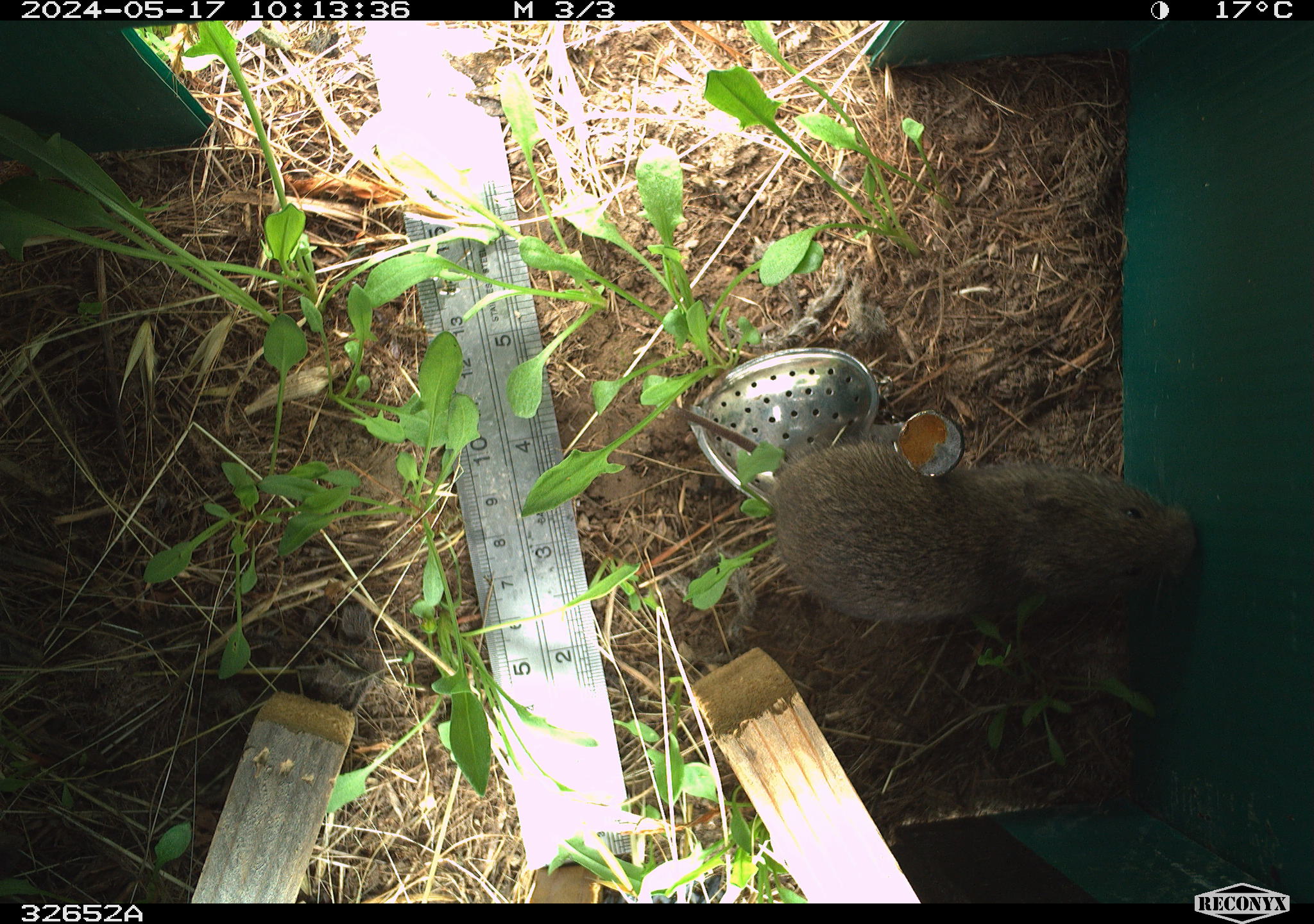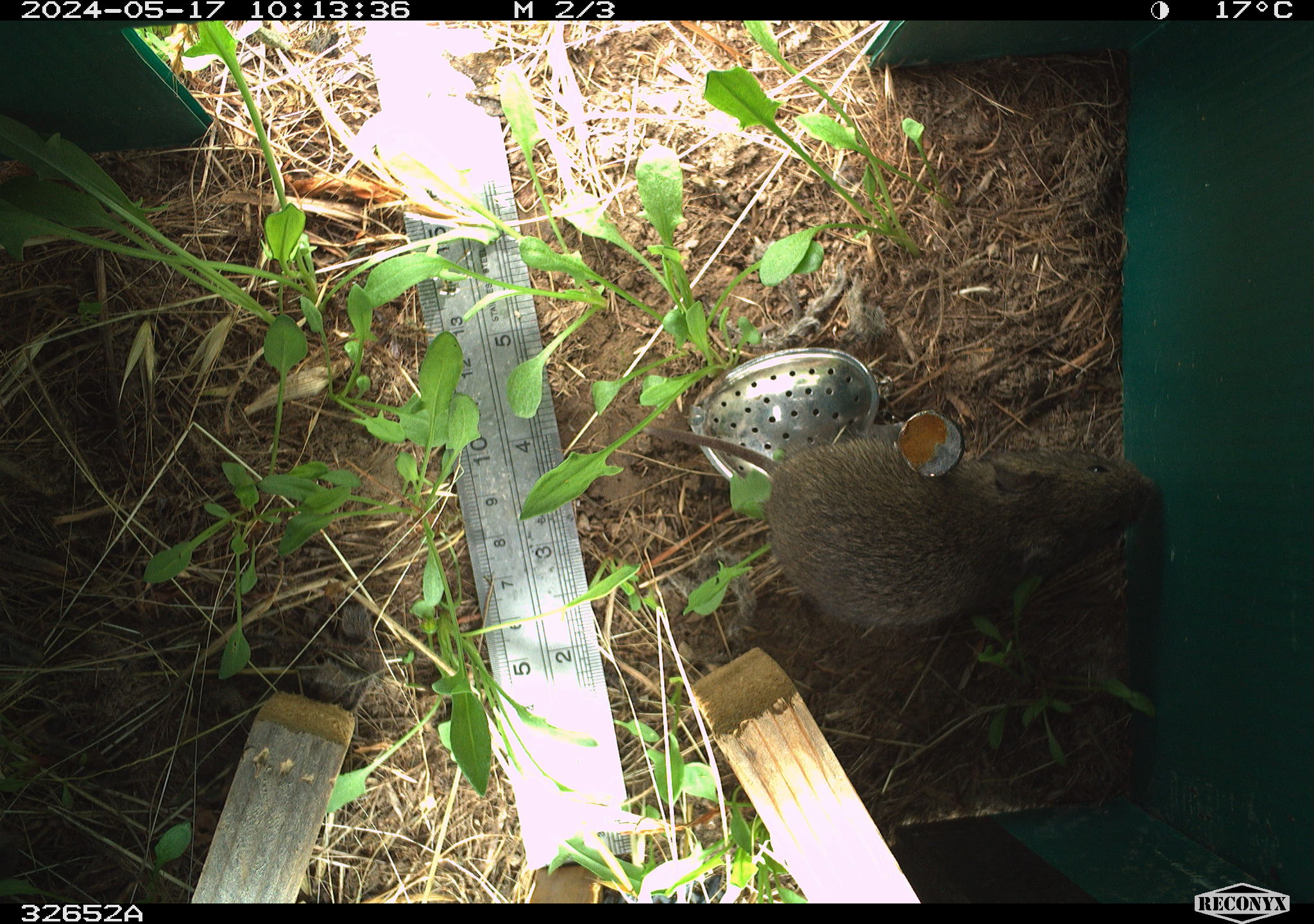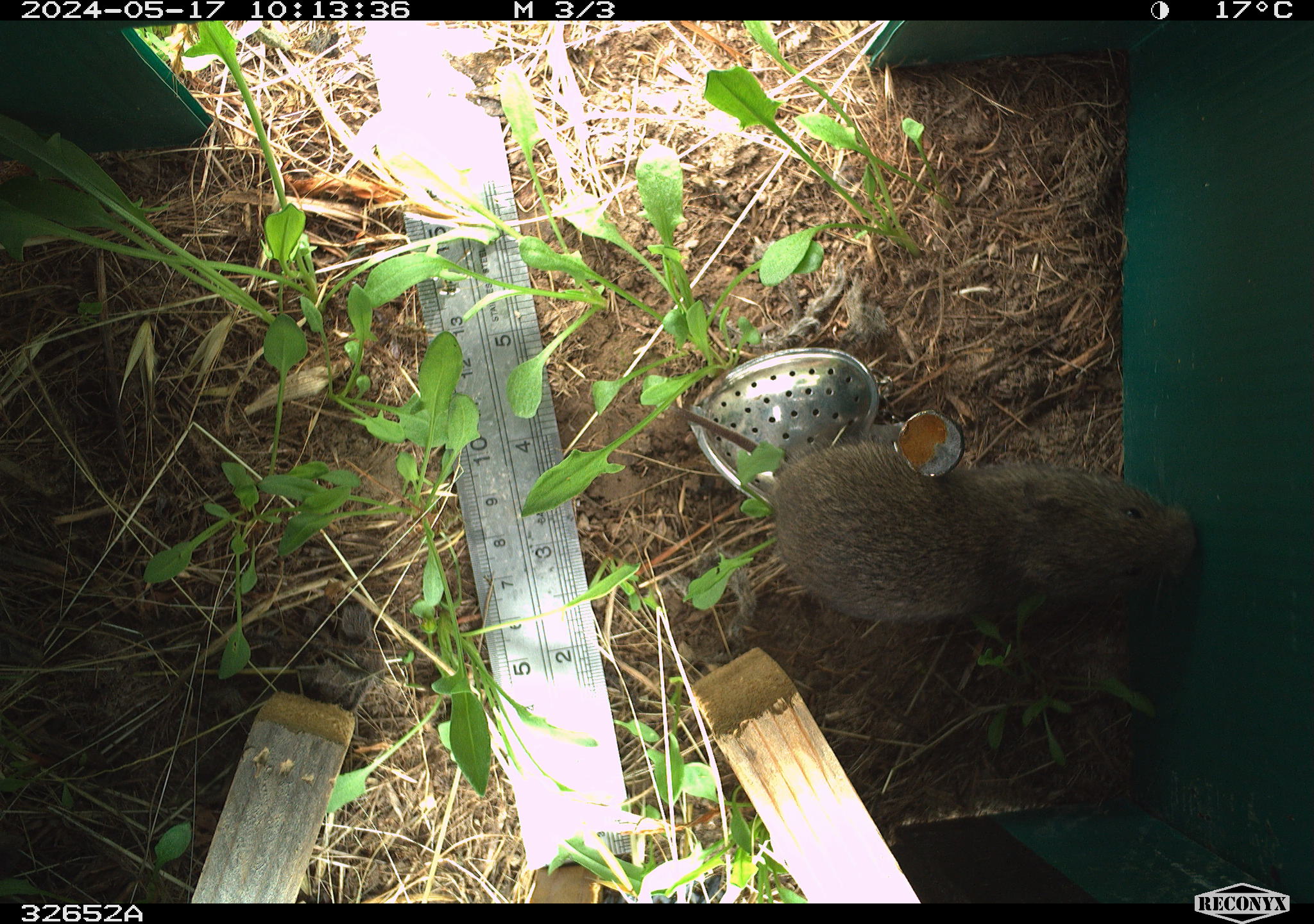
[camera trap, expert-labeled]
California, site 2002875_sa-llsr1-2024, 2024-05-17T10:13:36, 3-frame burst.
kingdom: Animalia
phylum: Chordata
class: Mammalia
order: Rodentia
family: Cricetidae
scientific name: Arvicolinae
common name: voles, lemmings, and muskrats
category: arvicolinae subfamily